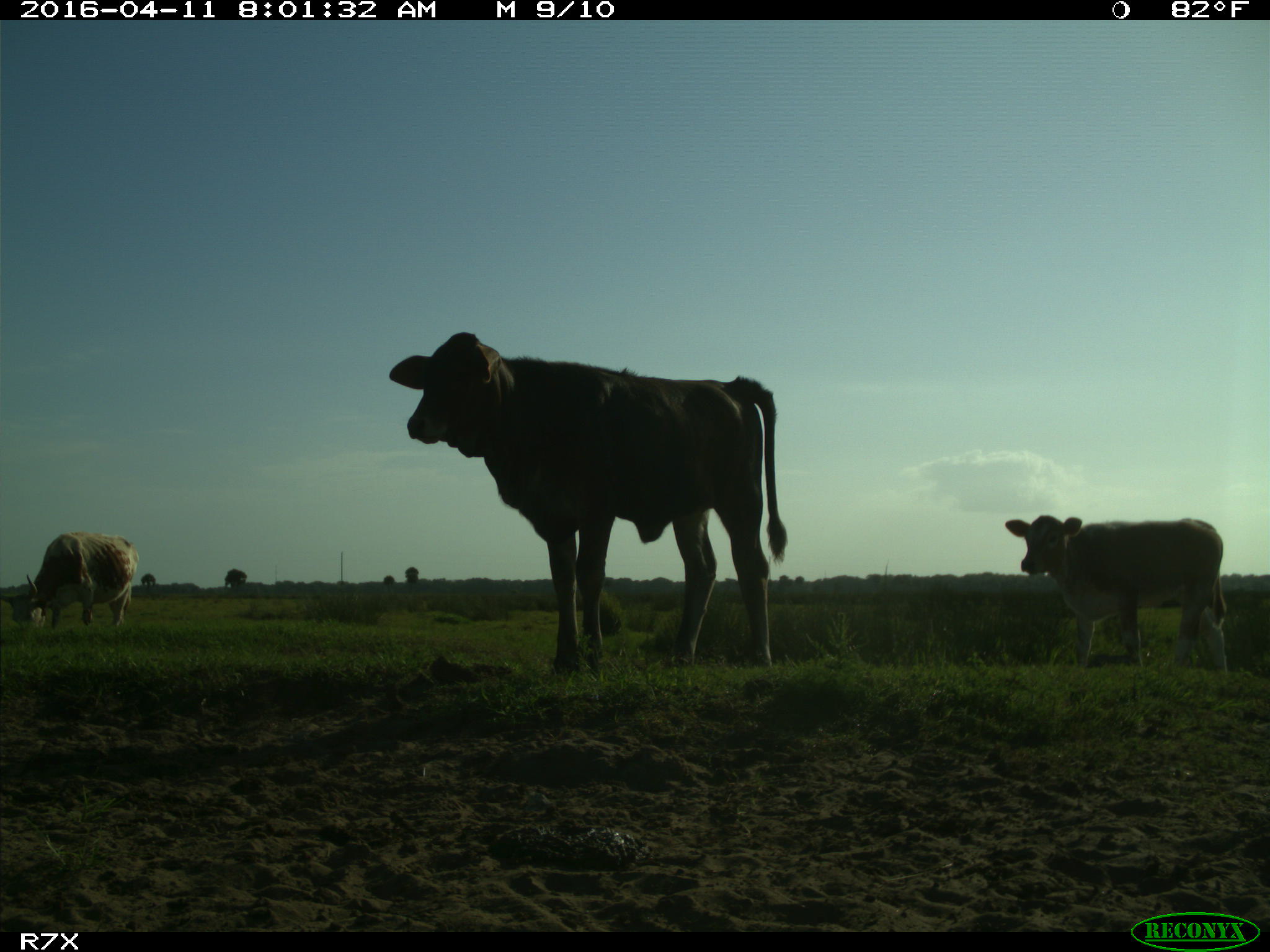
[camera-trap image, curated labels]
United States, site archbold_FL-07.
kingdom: Animalia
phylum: Chordata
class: Mammalia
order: Artiodactyla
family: Bovidae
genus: Bos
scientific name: Bos taurus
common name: domestic cow